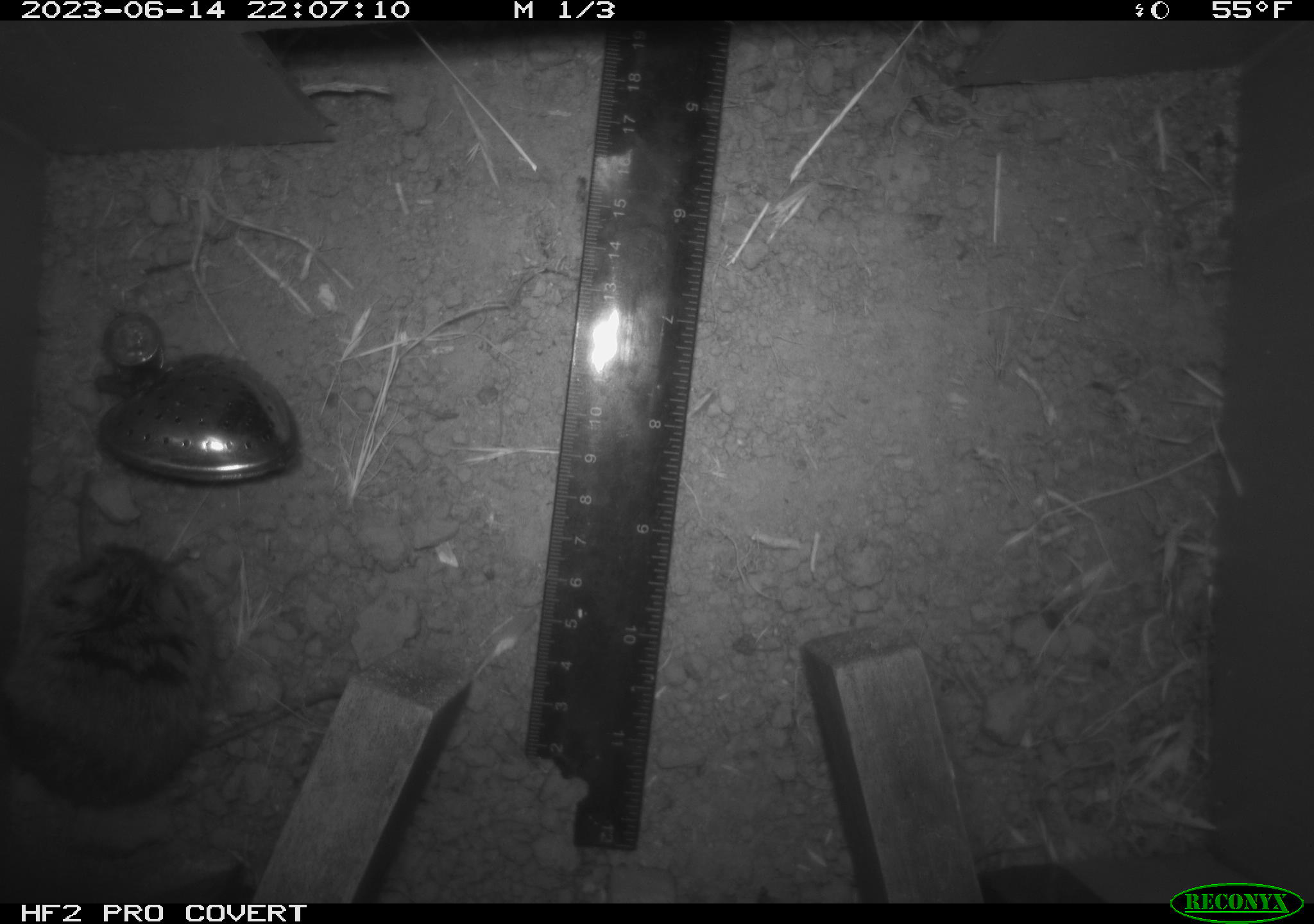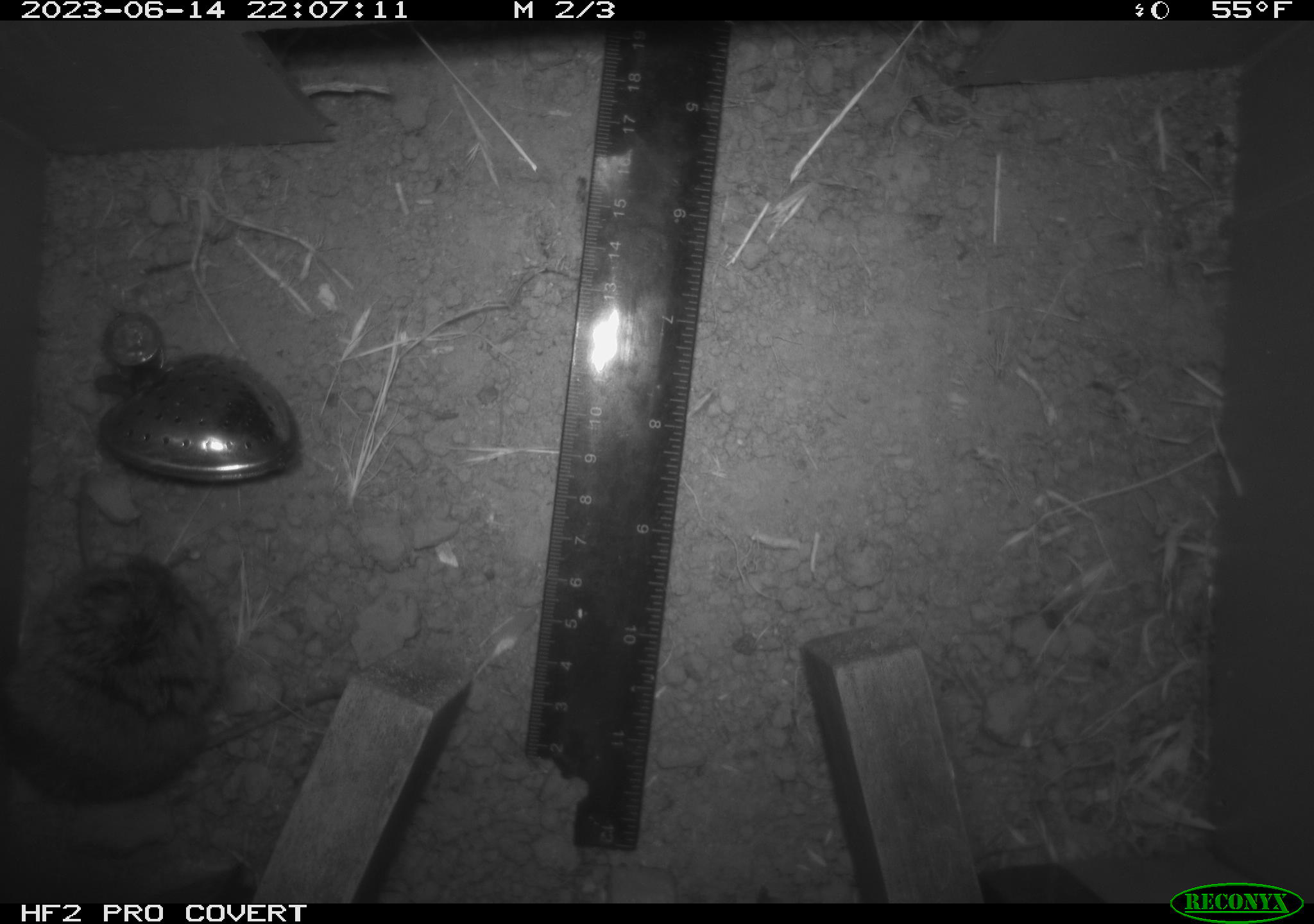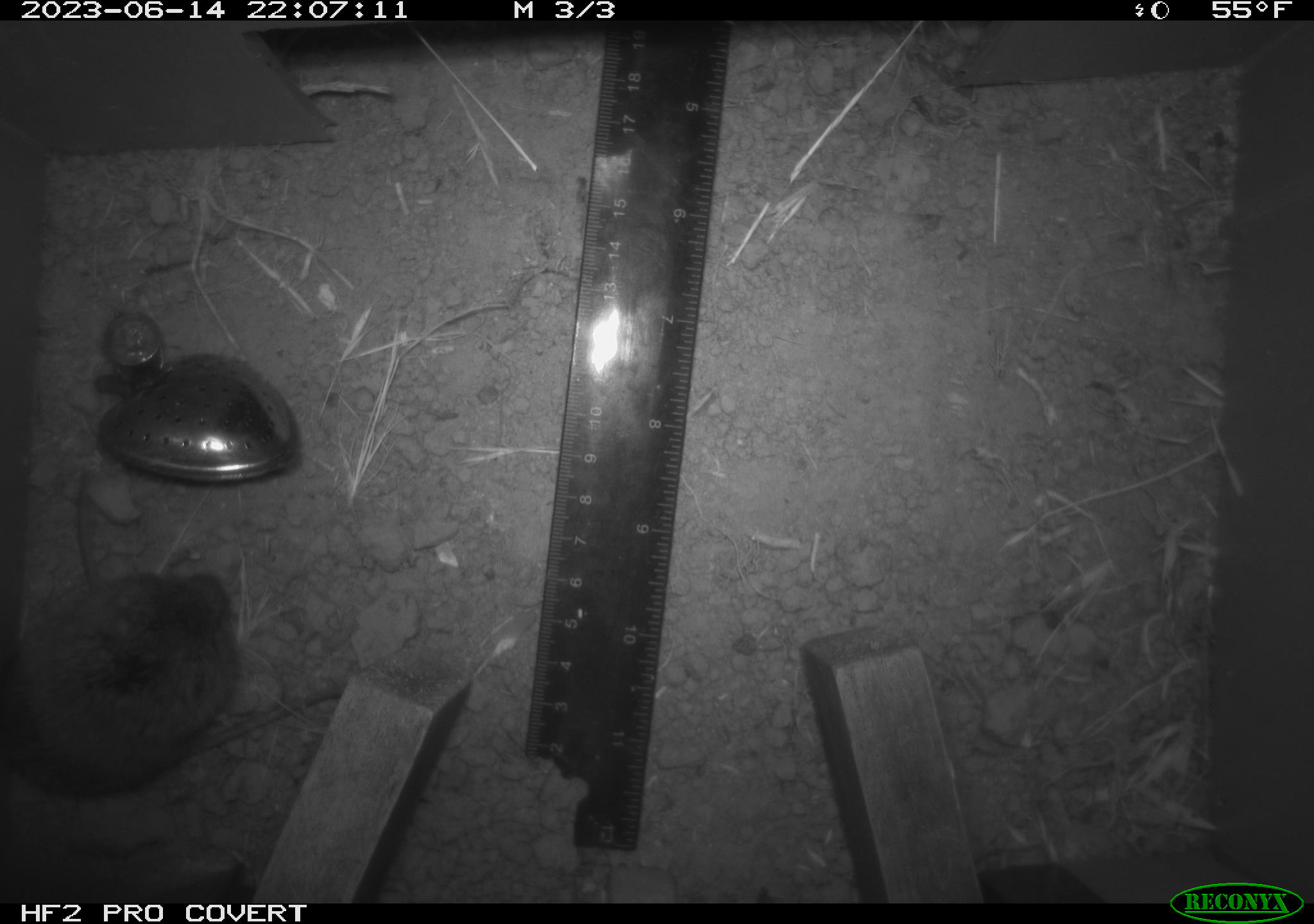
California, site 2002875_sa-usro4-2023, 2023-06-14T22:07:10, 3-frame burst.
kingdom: Animalia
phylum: Chordata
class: Mammalia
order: Rodentia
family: Cricetidae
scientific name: Arvicolinae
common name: voles, lemmings, and muskrats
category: arvicolinae subfamily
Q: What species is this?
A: Arvicolinae subfamily (voles, lemmings, and muskrats) (Arvicolinae).